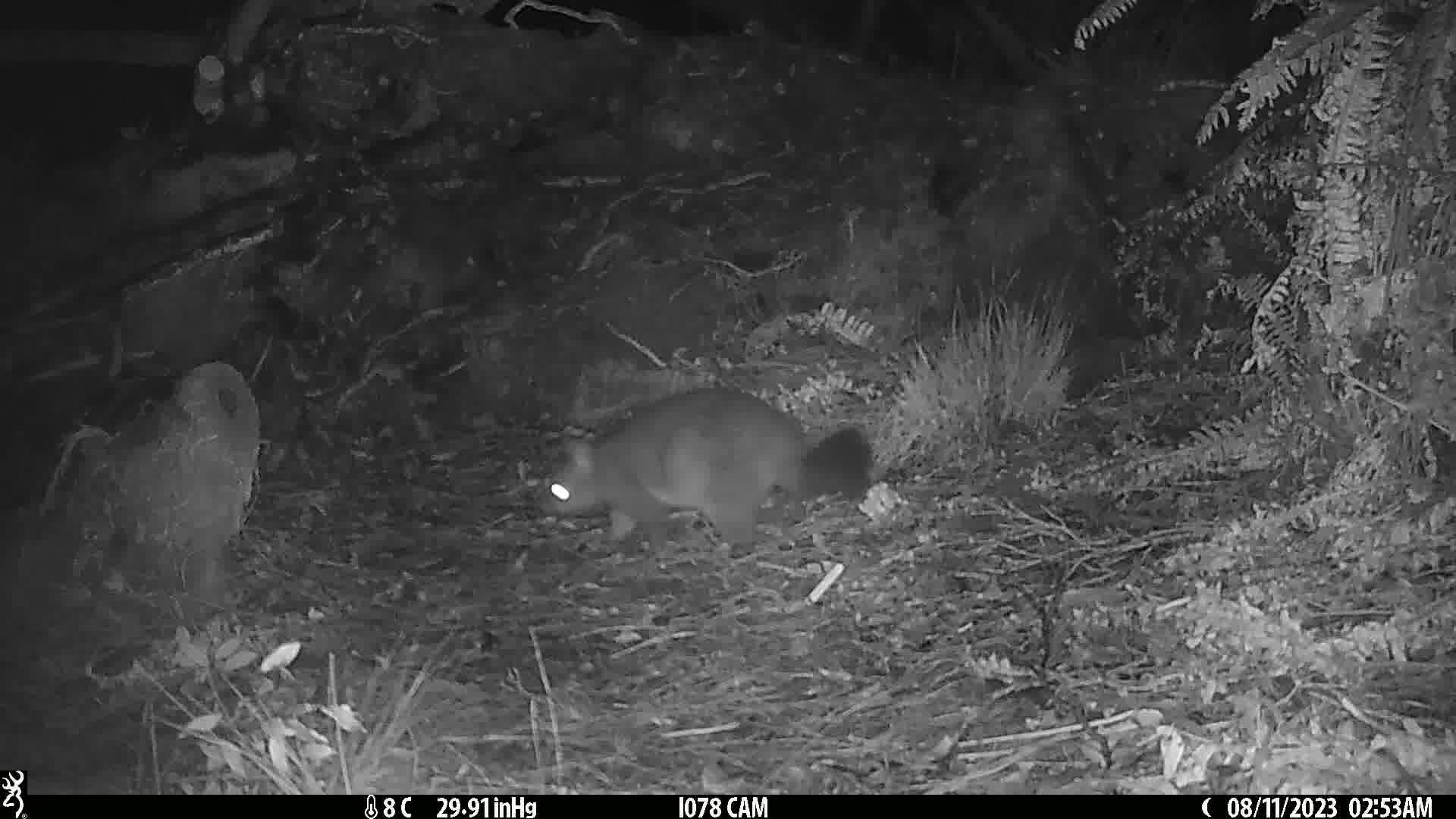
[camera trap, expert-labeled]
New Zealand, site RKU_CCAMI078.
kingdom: Animalia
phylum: Chordata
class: Mammalia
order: Diprotodontia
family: Phalangeridae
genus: Trichosurus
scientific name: Trichosurus vulpecula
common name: common brushtail possum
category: possum